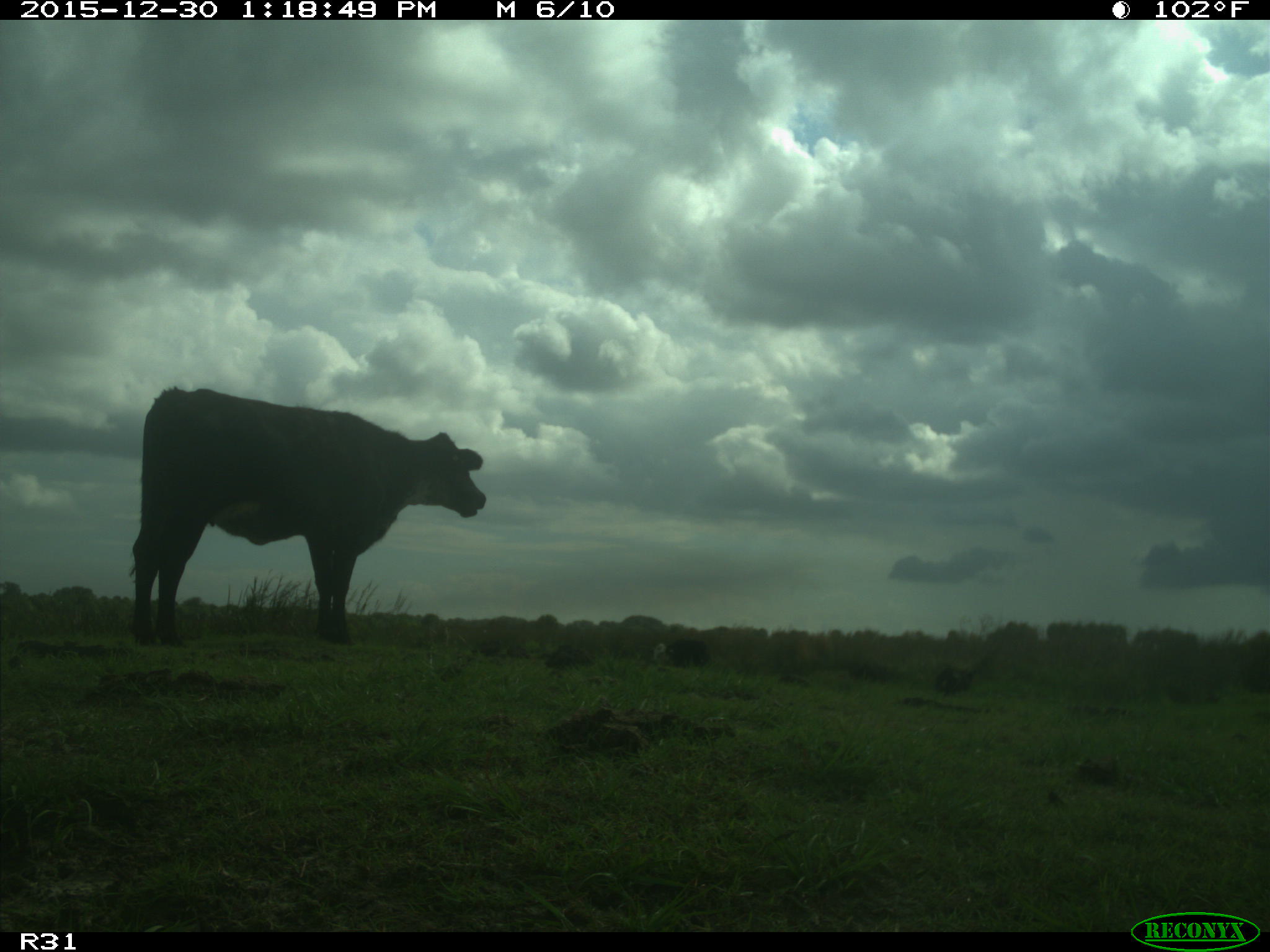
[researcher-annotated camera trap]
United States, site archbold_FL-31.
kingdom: Animalia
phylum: Chordata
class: Mammalia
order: Artiodactyla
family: Bovidae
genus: Bos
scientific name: Bos taurus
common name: domestic cow